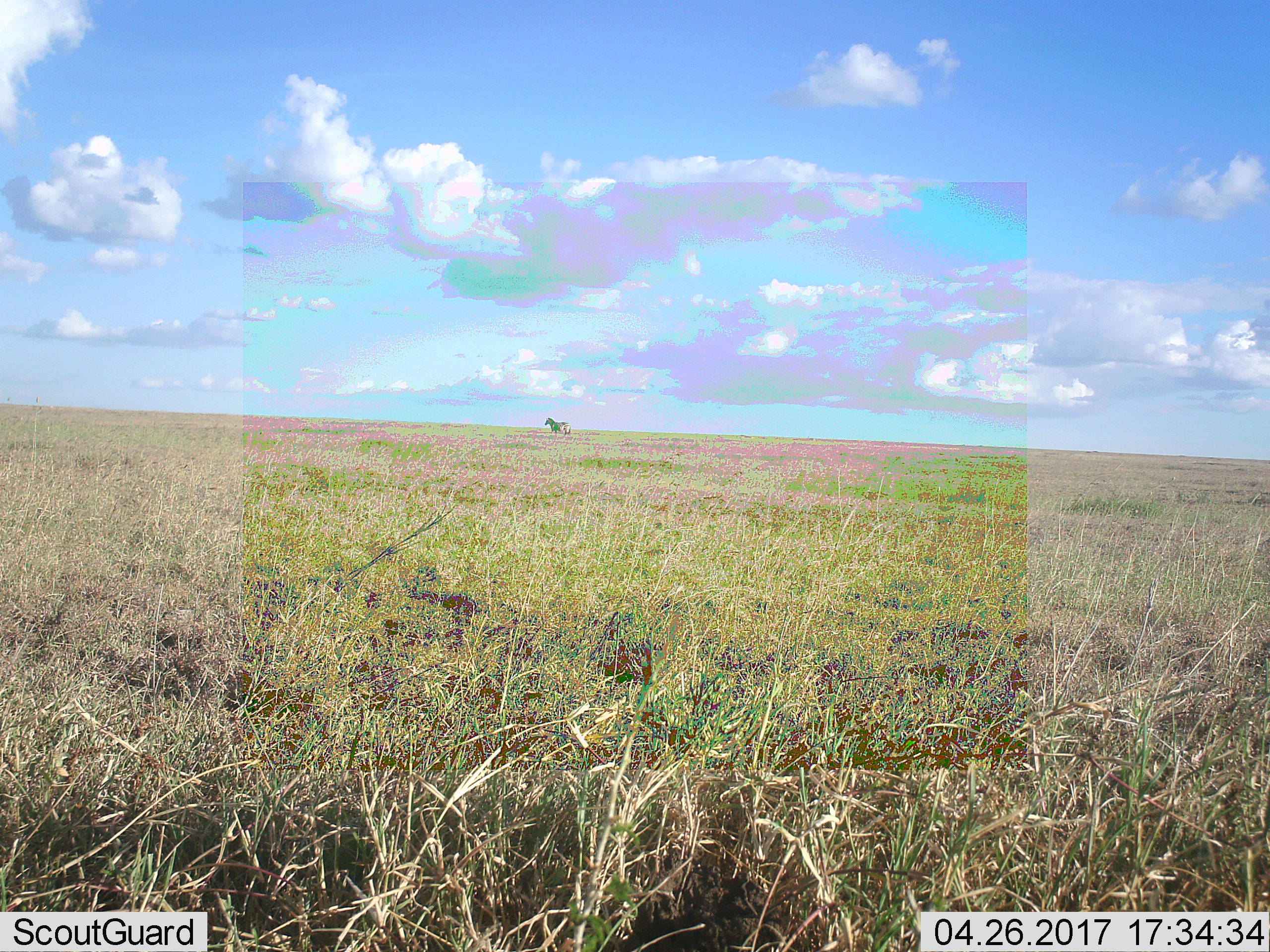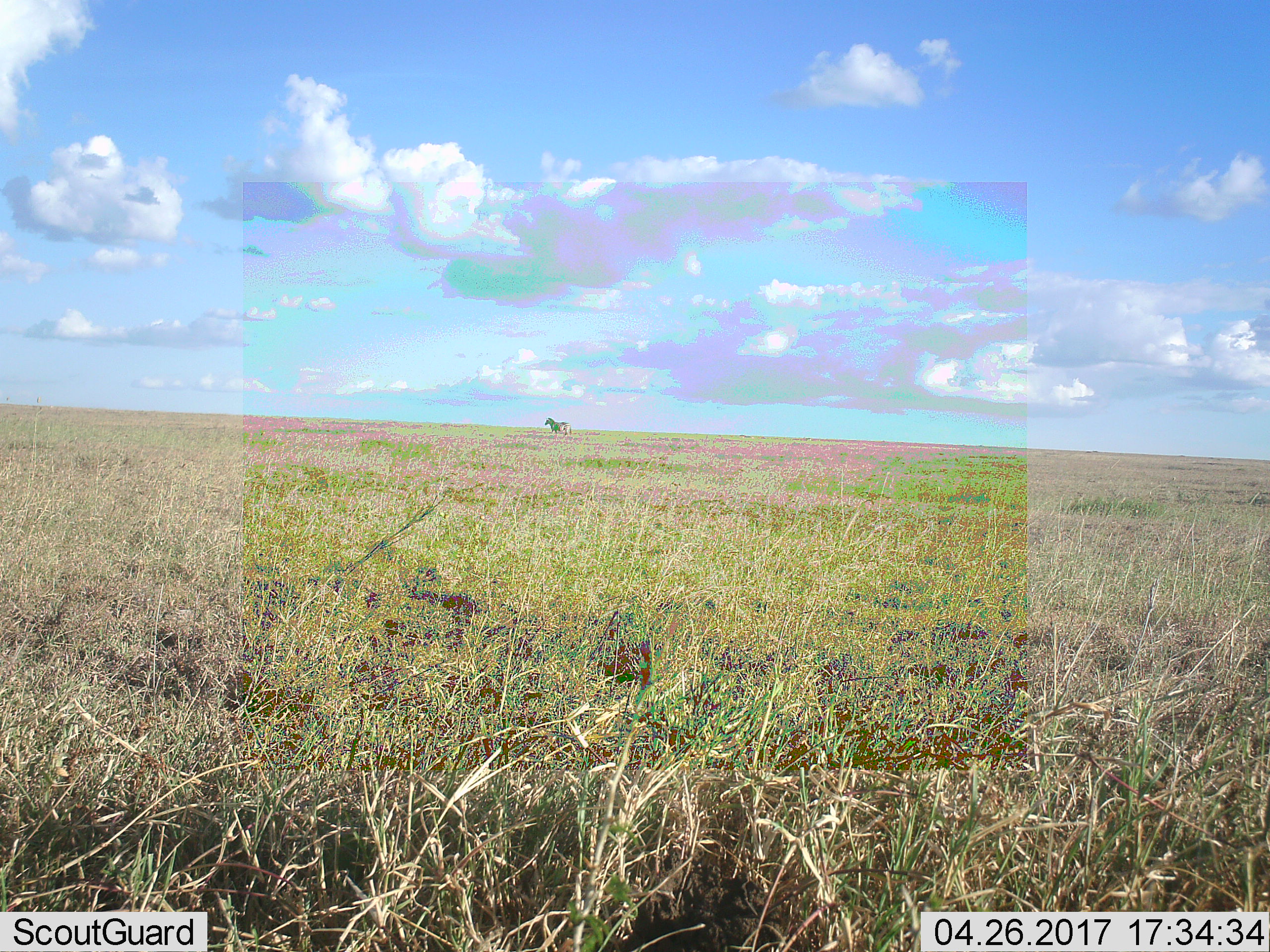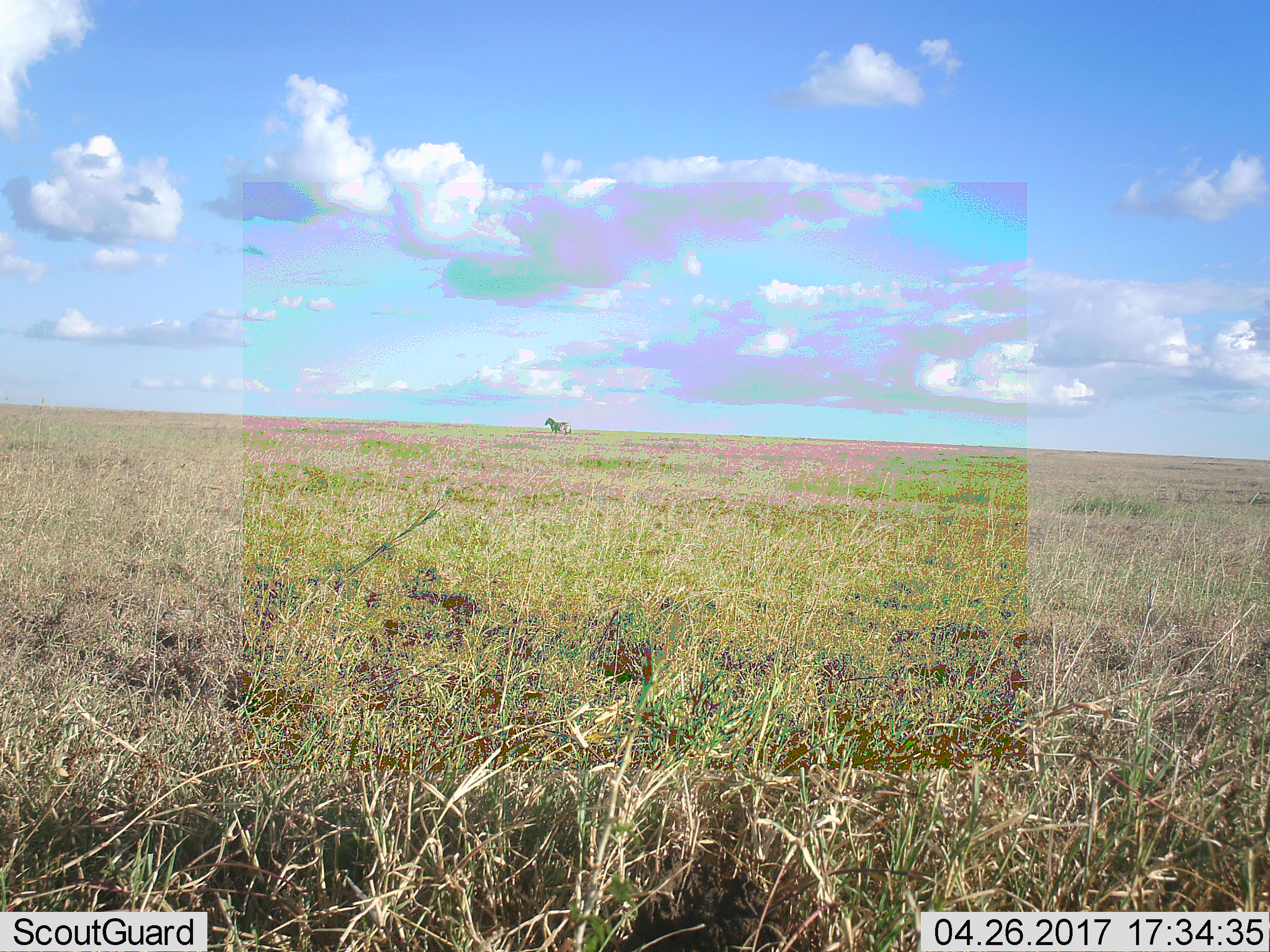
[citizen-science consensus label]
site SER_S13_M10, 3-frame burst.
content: unidentified animal